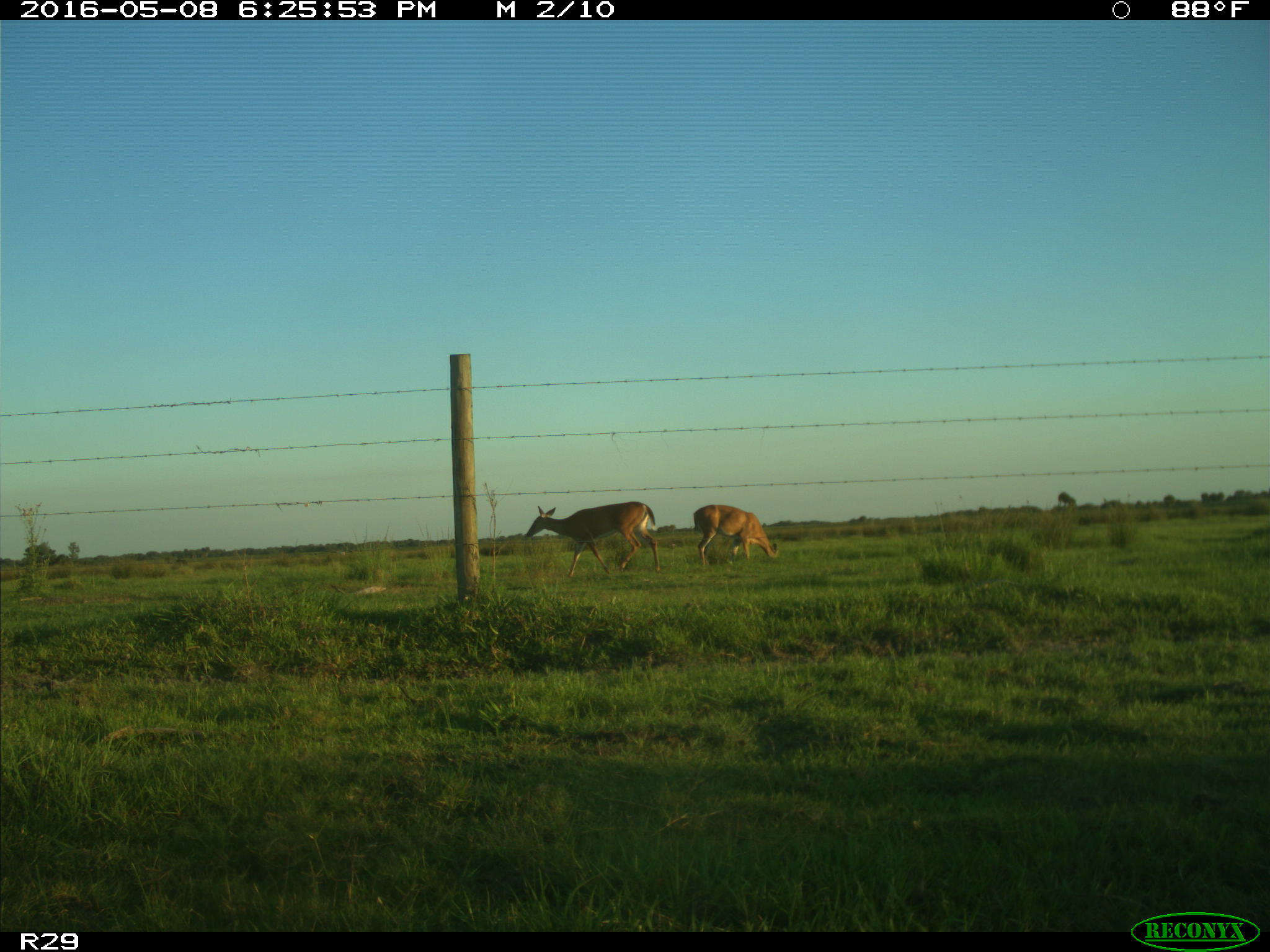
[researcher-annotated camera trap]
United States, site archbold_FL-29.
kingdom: Animalia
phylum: Chordata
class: Mammalia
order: Artiodactyla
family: Cervidae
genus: Odocoileus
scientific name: Odocoileus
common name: deer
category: unidentified deer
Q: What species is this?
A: Unidentified deer (deer) (Odocoileus).